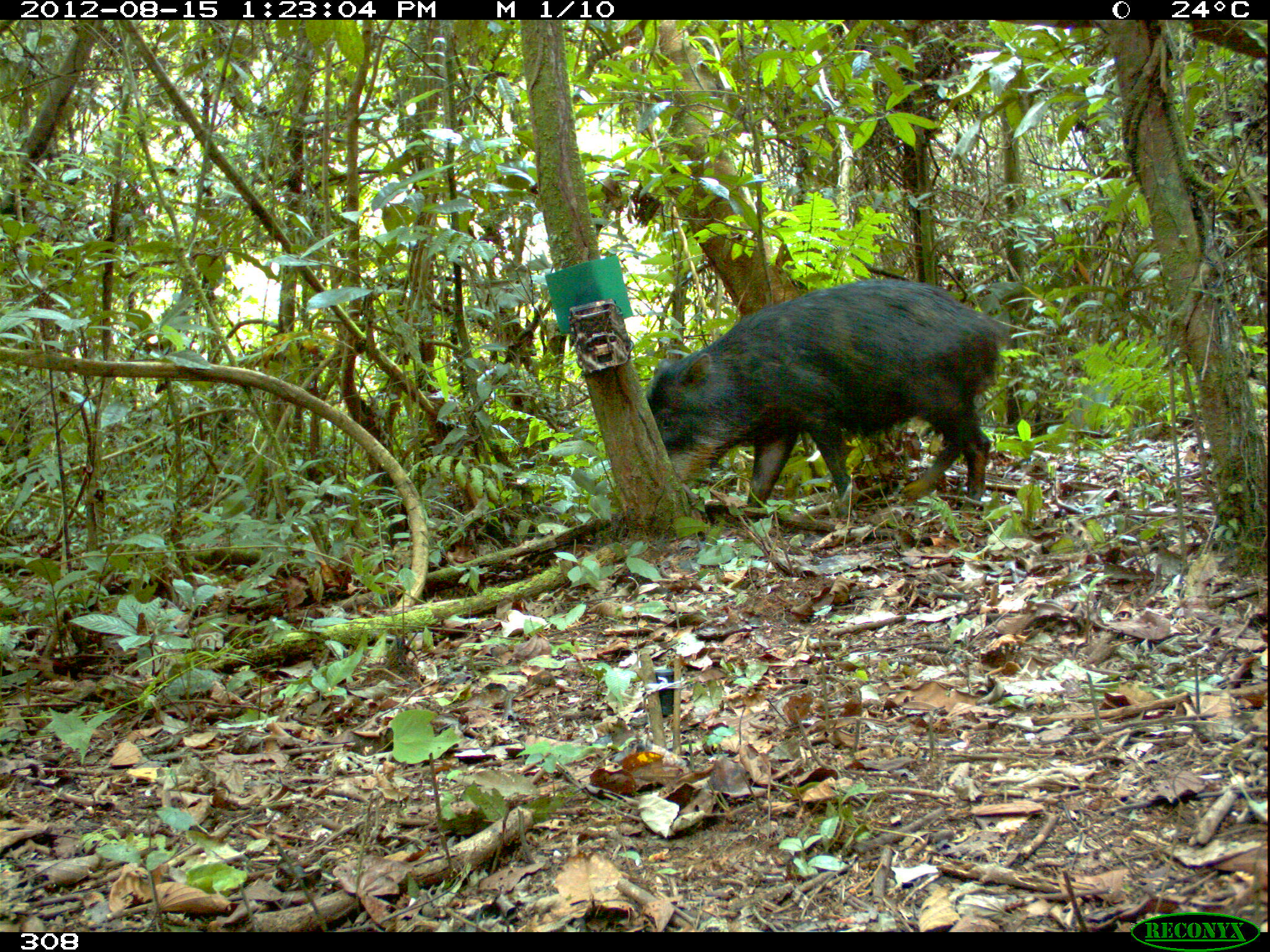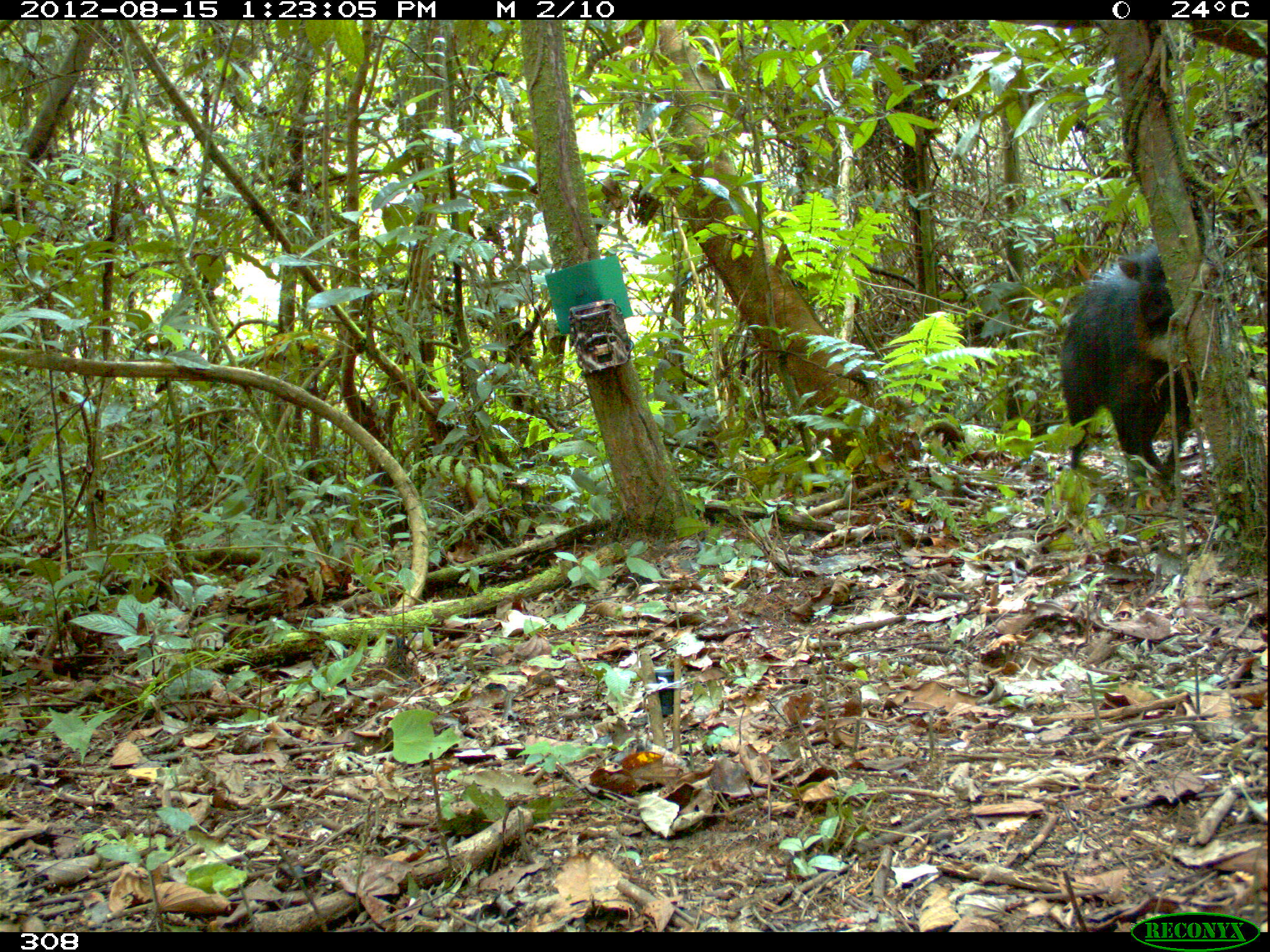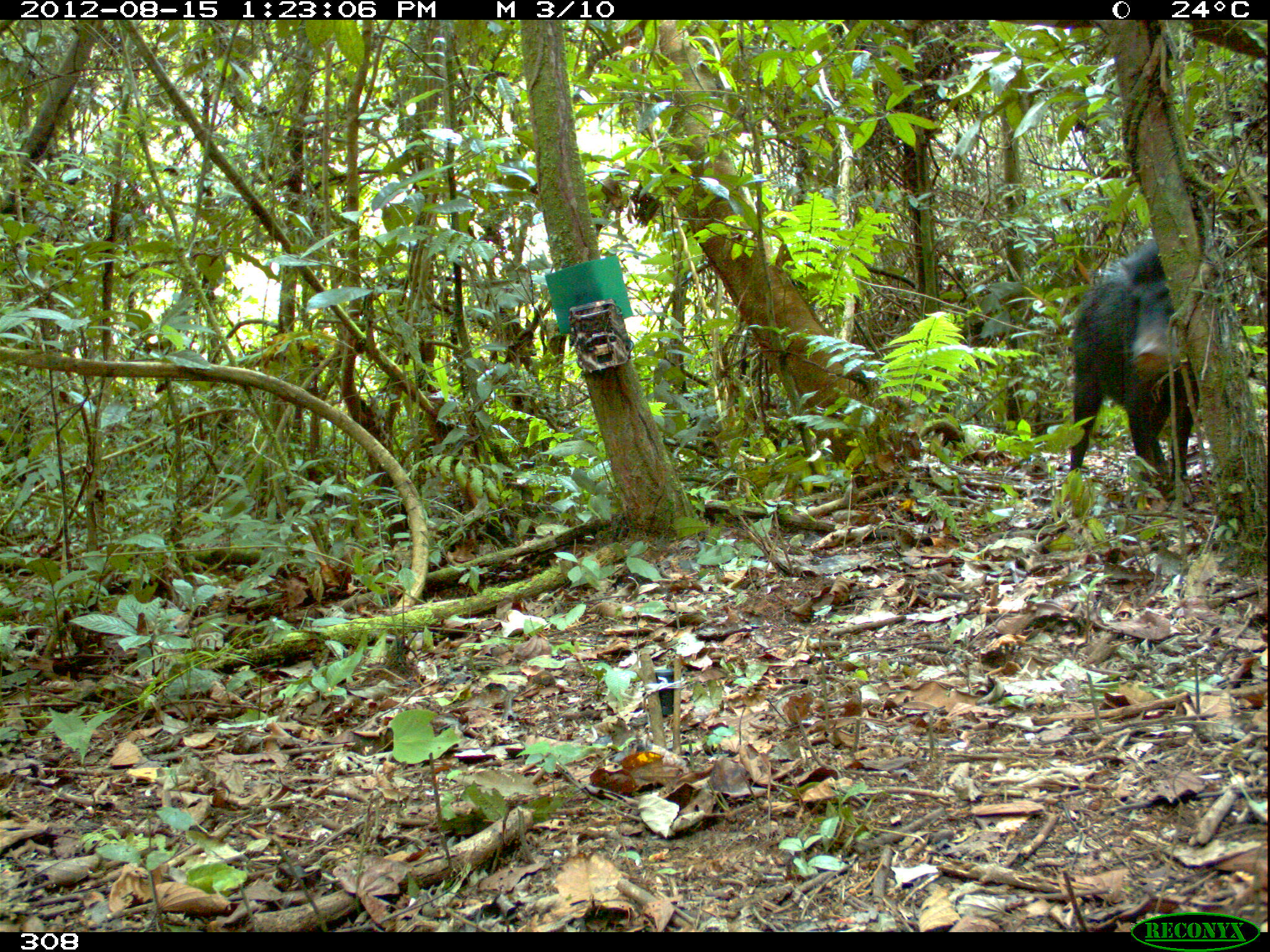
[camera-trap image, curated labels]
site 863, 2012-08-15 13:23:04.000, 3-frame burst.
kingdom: Animalia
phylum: Chordata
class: Mammalia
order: Artiodactyla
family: Tayassuidae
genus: Tayassu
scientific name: Tayassu pecari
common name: white-lipped peccary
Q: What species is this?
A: Tayassu pecari (white-lipped peccary).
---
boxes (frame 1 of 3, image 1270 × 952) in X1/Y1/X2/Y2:
tayassu pecari: 646/279/1002/510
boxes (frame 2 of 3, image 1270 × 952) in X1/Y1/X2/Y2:
tayassu pecari: 1061/247/1199/490